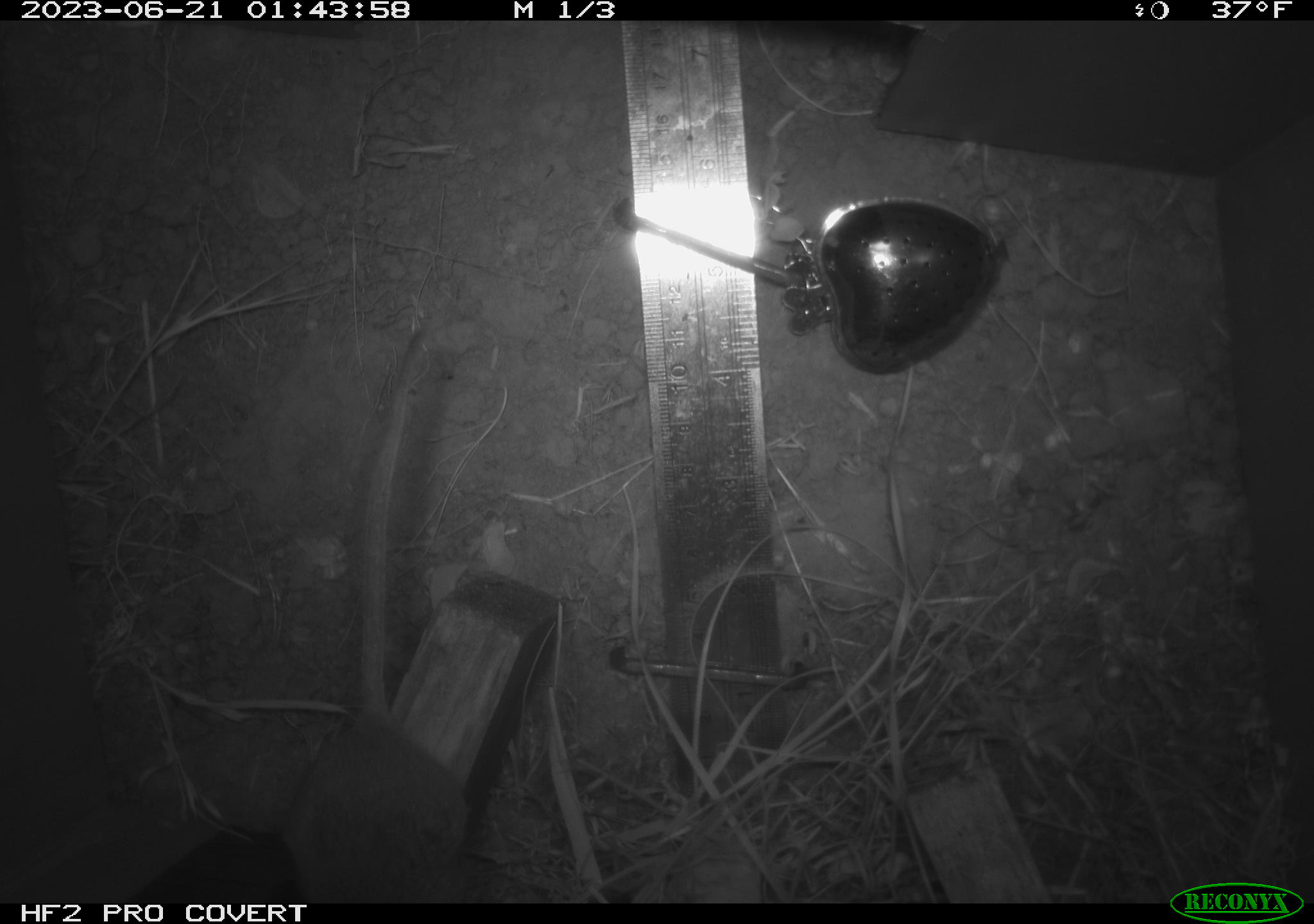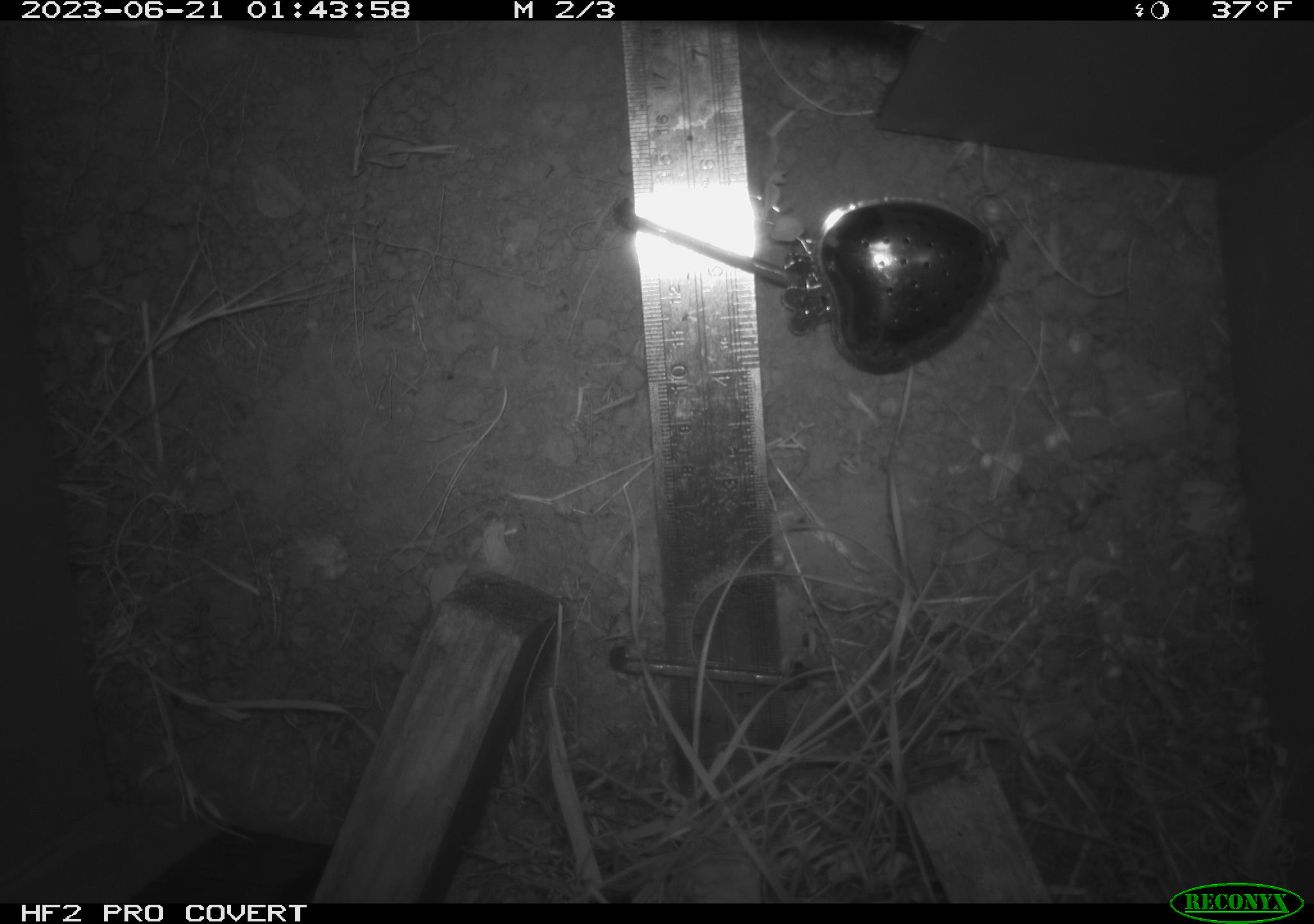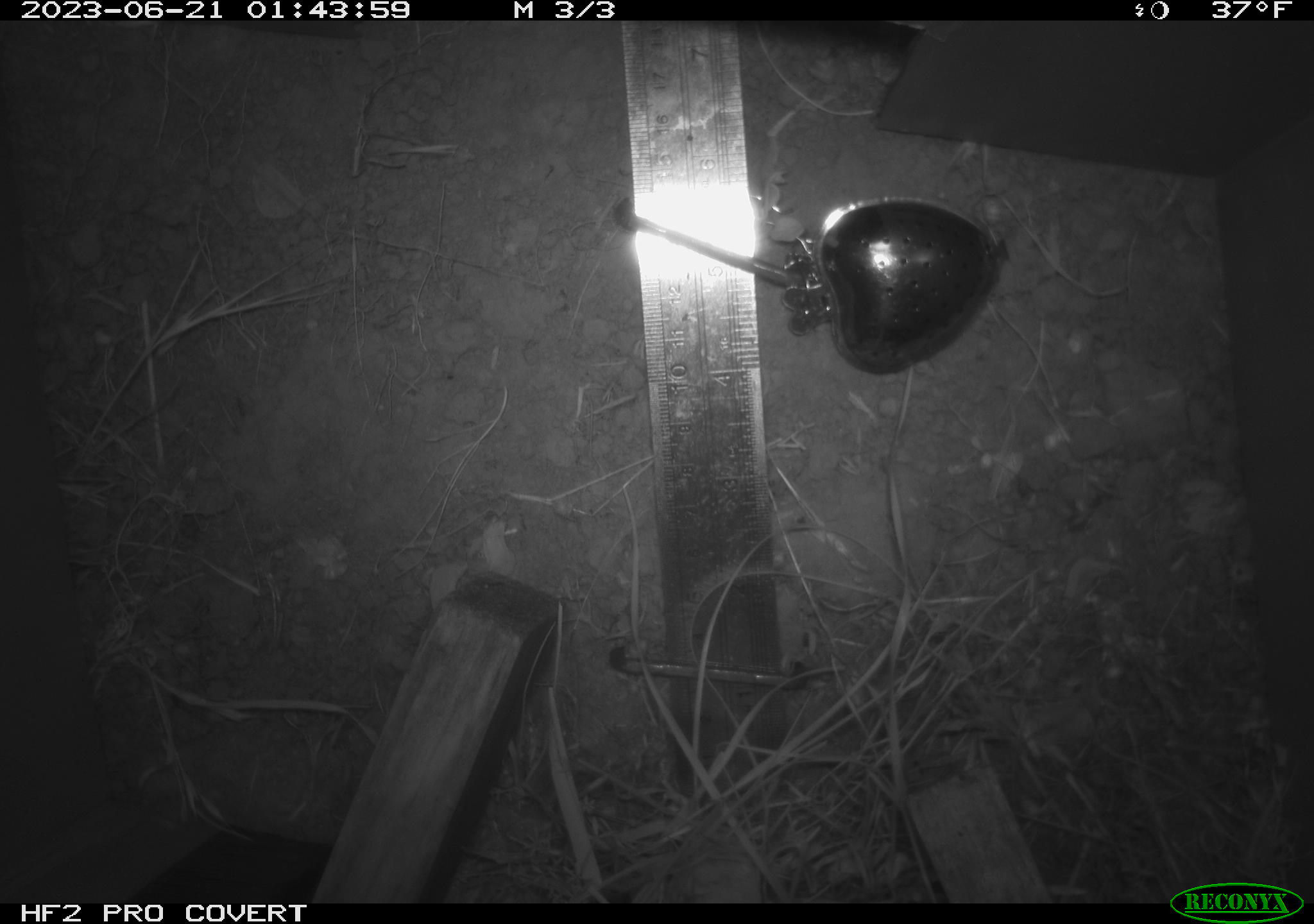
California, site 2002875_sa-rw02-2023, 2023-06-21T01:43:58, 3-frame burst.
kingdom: Animalia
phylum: Chordata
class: Mammalia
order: Rodentia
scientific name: Rodentia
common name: mouse species